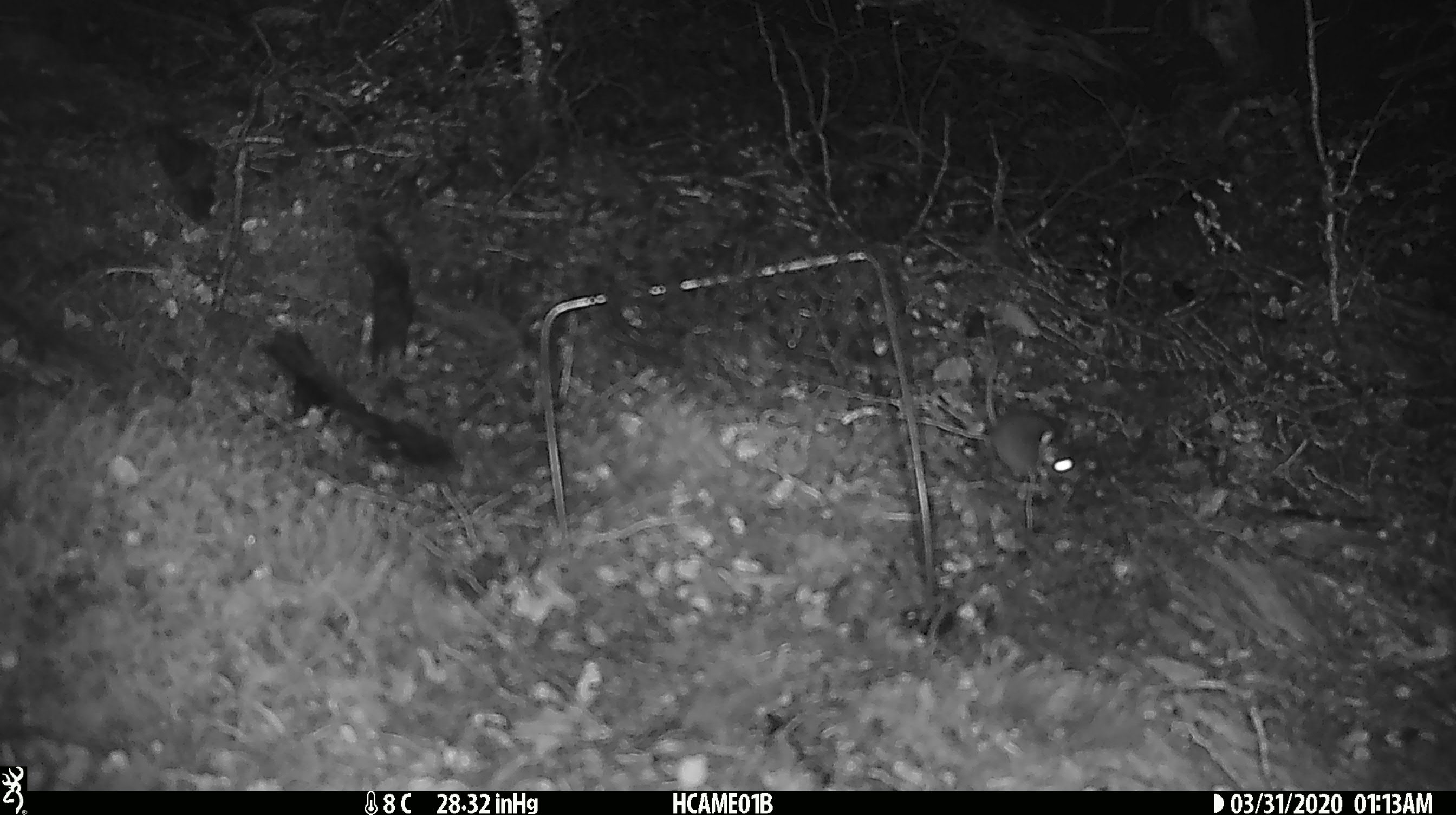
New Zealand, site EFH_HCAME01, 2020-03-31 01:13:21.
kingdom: Animalia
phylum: Chordata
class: Mammalia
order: Rodentia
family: Muridae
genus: Mus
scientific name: Mus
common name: mouse